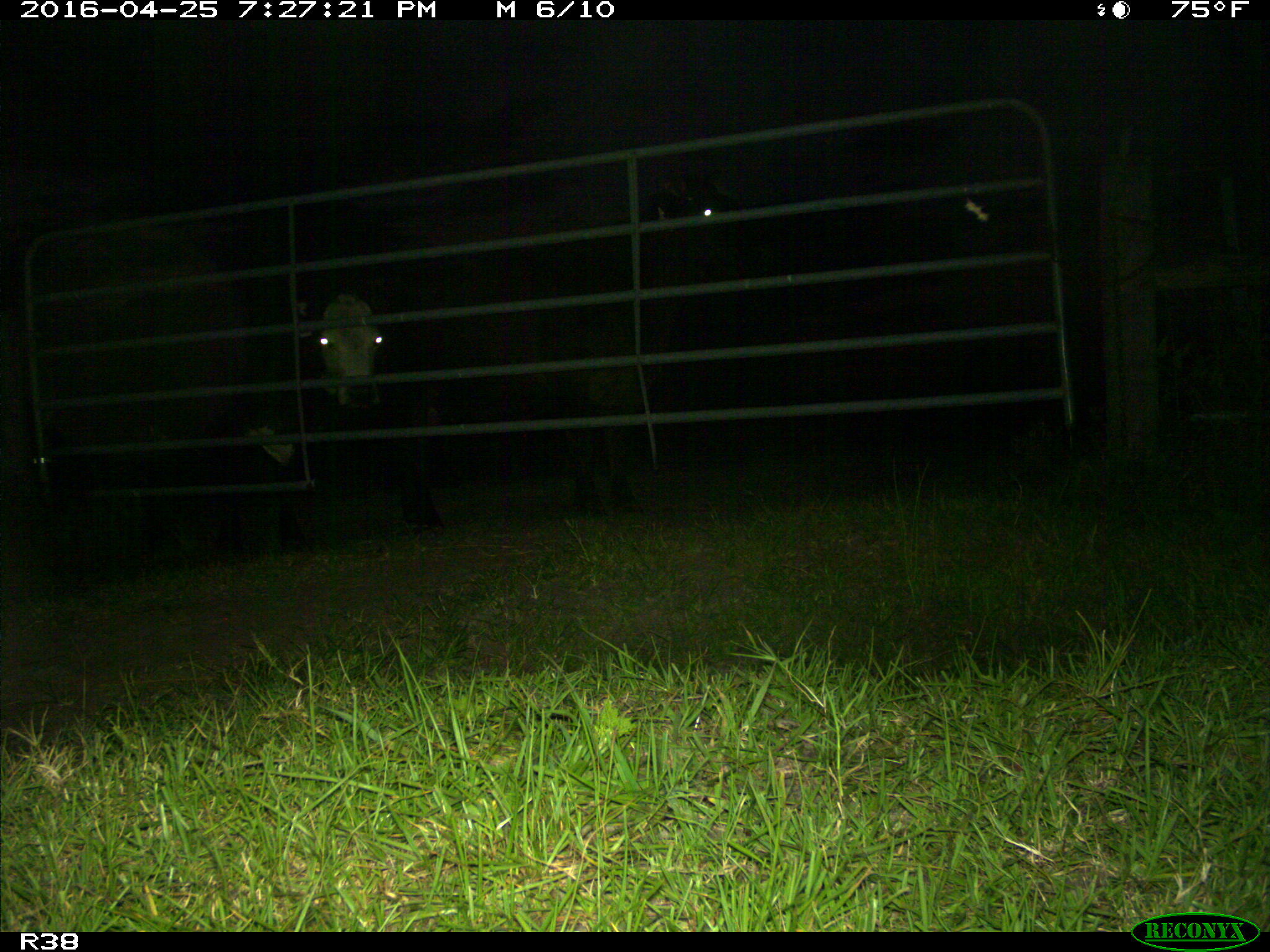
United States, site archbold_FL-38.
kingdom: Animalia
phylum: Chordata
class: Mammalia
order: Artiodactyla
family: Bovidae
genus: Bos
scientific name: Bos taurus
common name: domestic cow